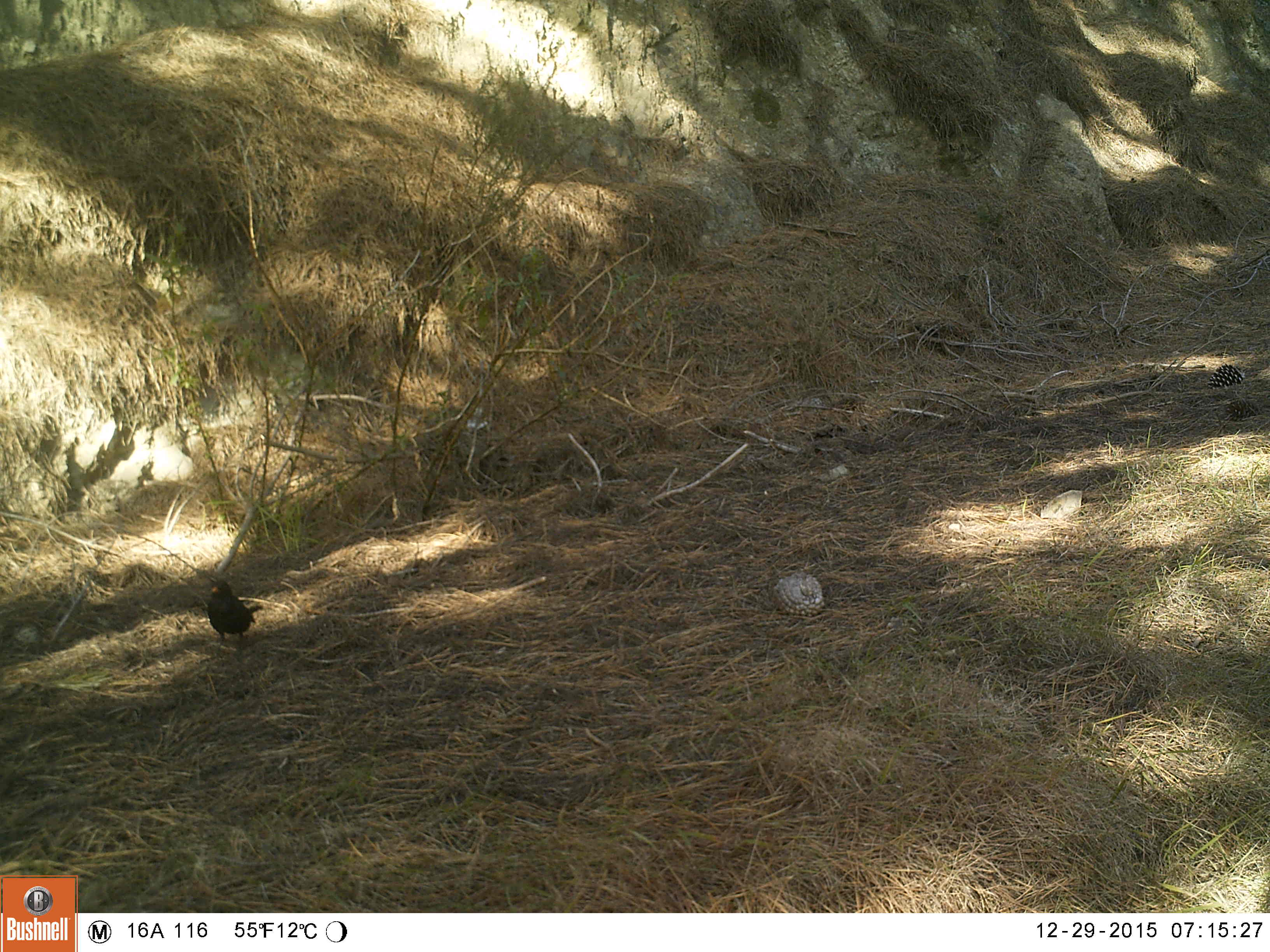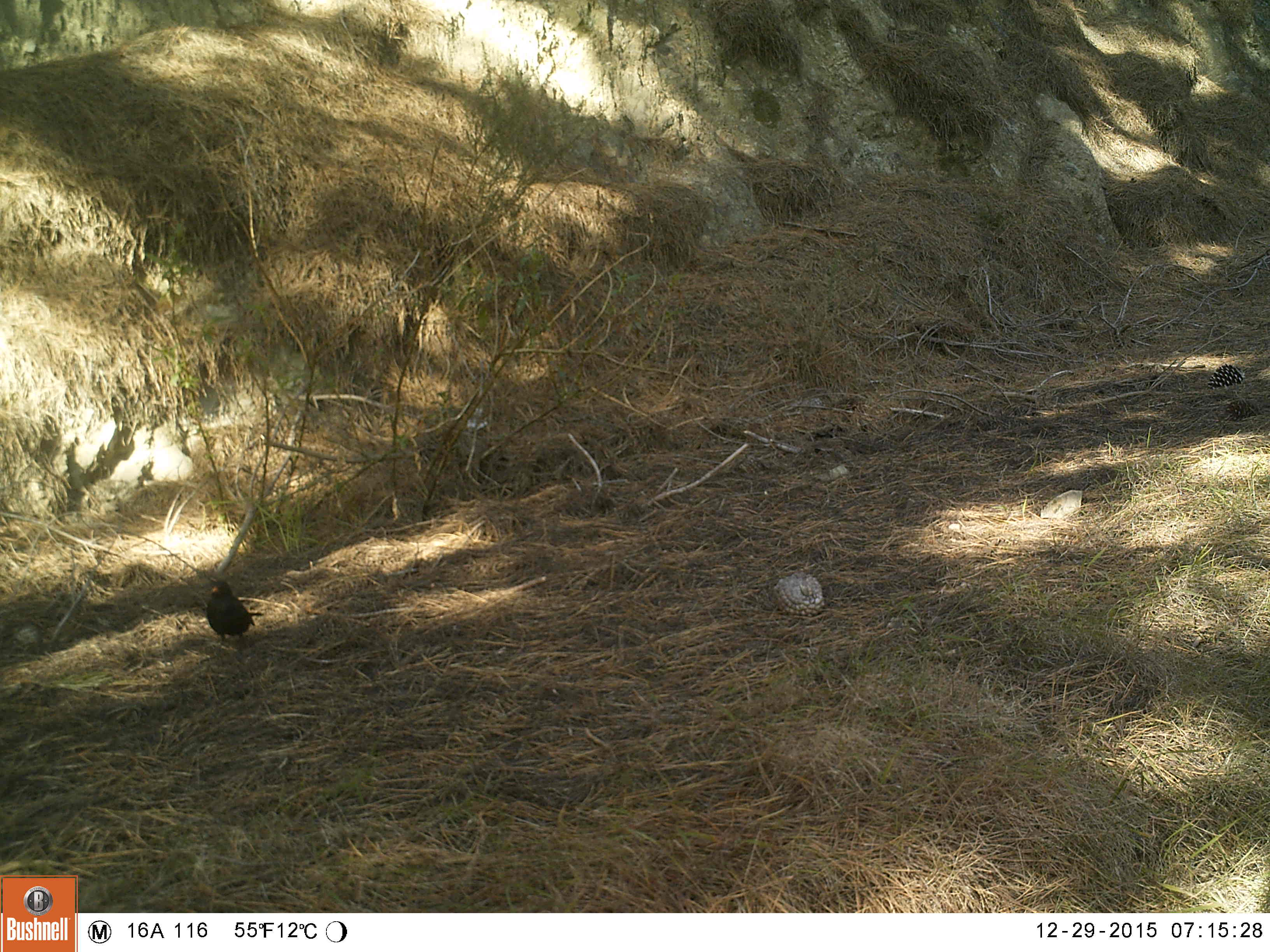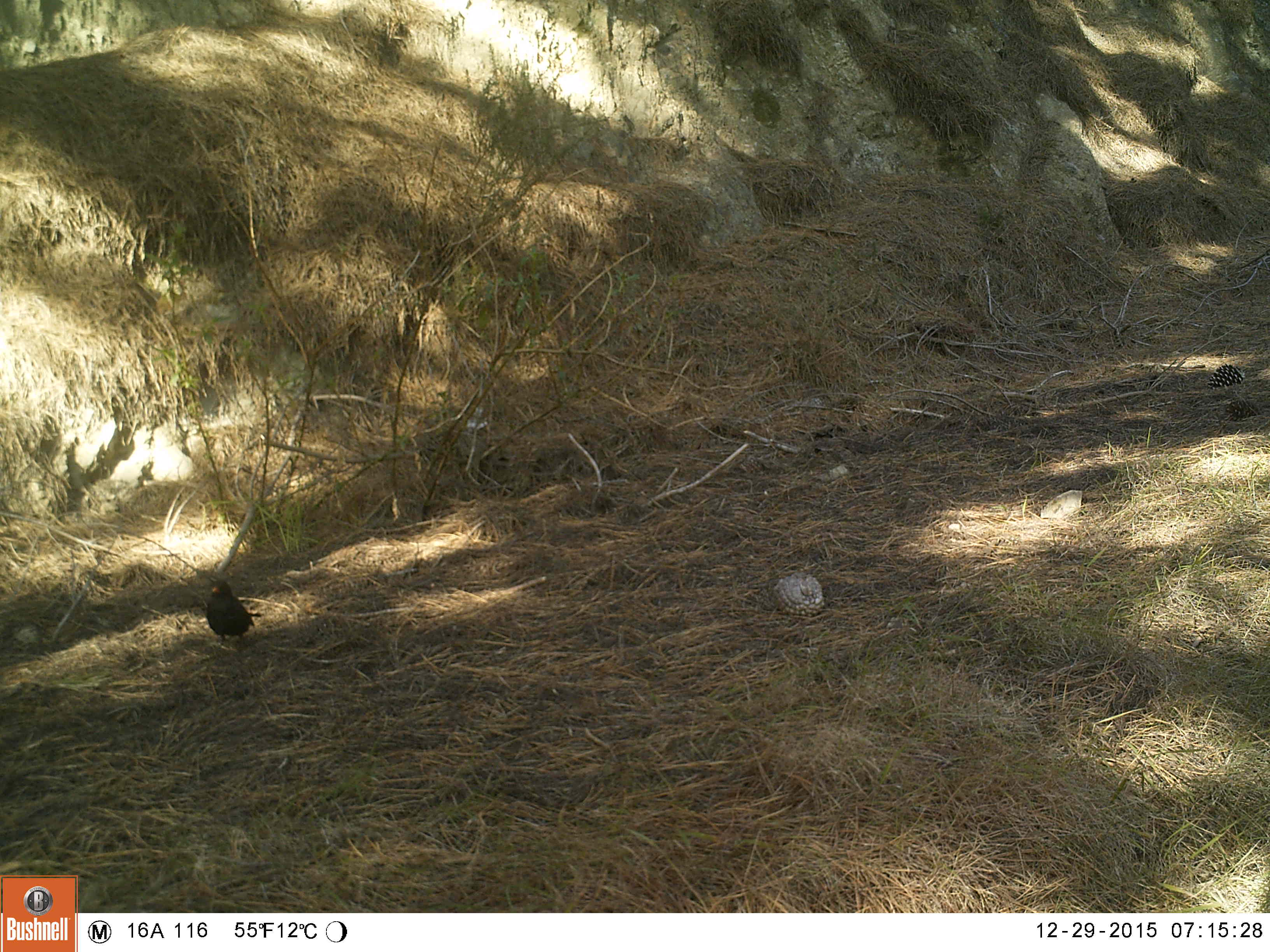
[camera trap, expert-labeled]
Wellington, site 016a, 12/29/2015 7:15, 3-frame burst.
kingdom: Animalia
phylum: Chordata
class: Aves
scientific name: Aves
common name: bird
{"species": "bird (Aves)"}